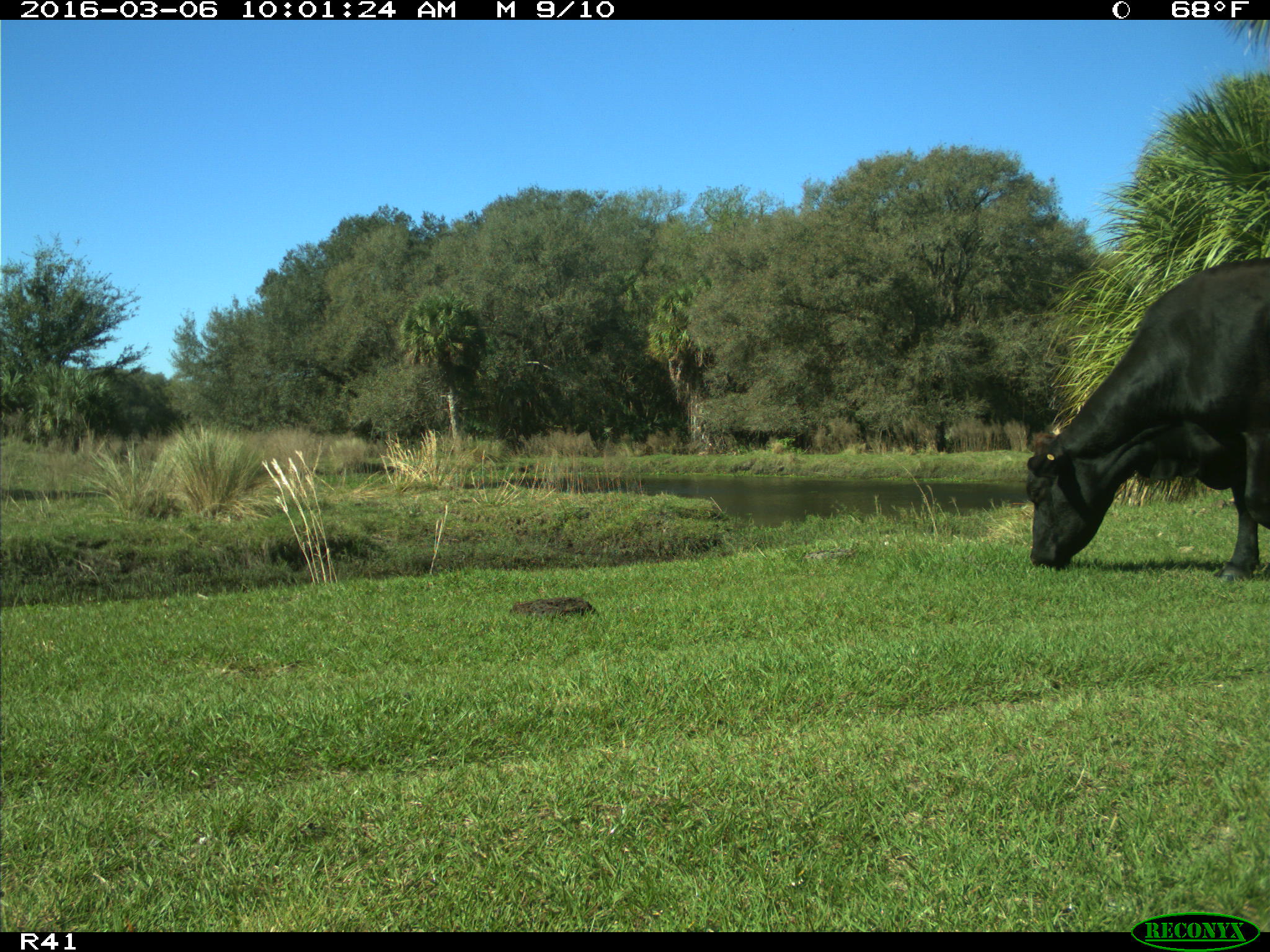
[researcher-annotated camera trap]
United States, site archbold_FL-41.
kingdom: Animalia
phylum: Chordata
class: Mammalia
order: Artiodactyla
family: Bovidae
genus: Bos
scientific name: Bos taurus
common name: domestic cow